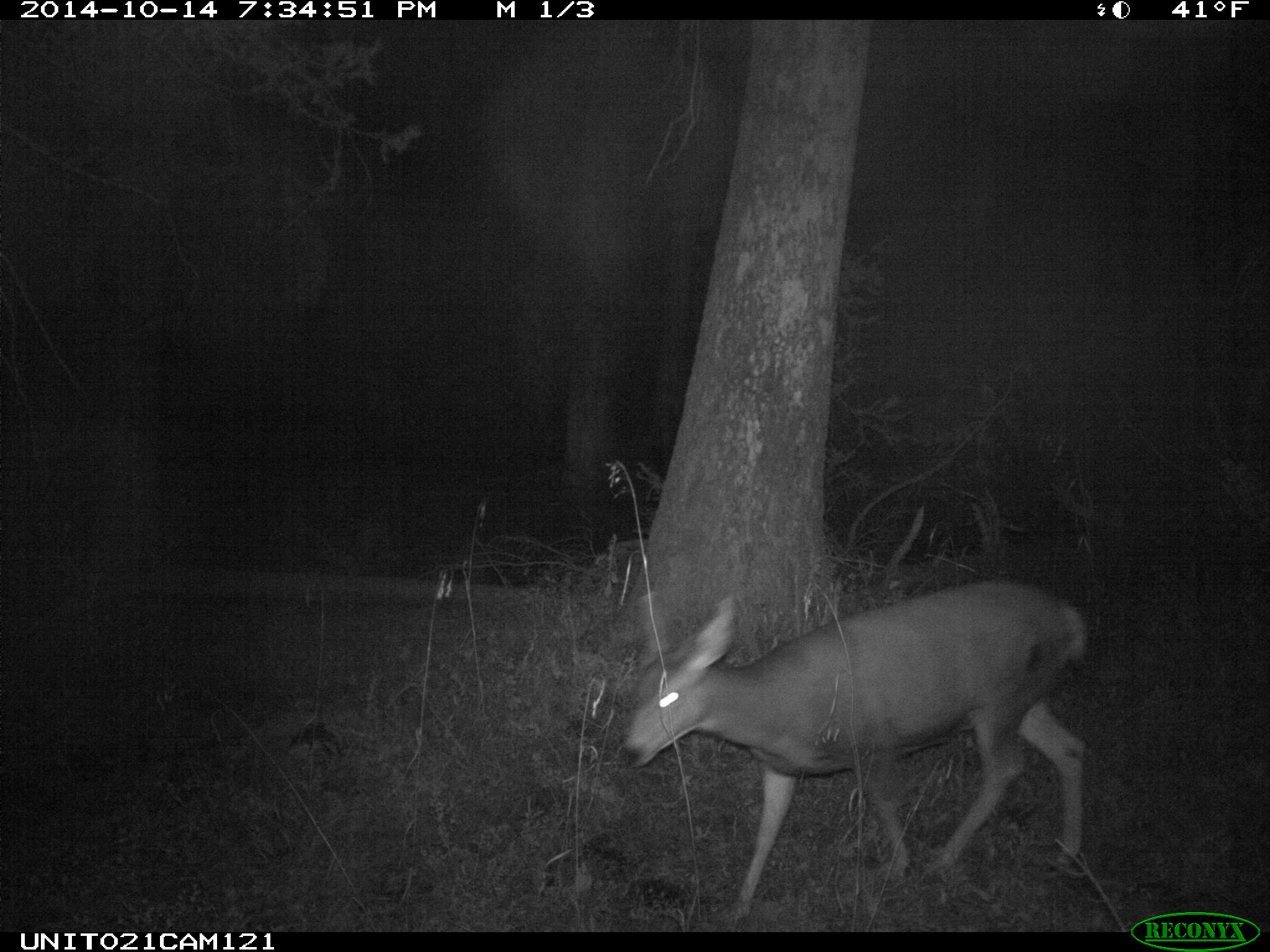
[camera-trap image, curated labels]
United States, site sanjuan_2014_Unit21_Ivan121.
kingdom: Animalia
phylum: Chordata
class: Mammalia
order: Artiodactyla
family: Cervidae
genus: Odocoileus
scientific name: Odocoileus hemionus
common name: mule deer